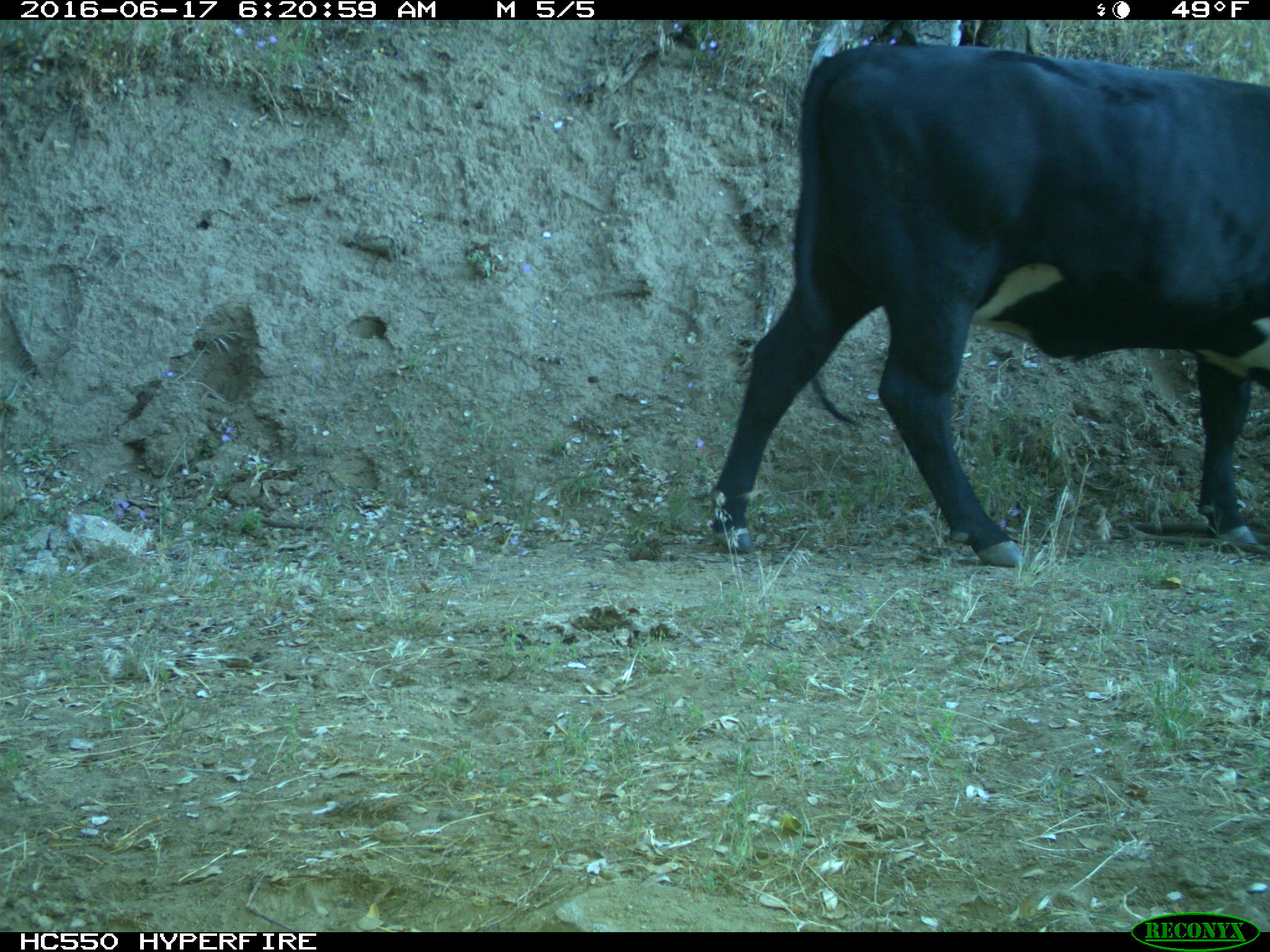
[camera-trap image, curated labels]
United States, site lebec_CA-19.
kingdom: Animalia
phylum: Chordata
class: Mammalia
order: Artiodactyla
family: Bovidae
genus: Bos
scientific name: Bos taurus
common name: domestic cow